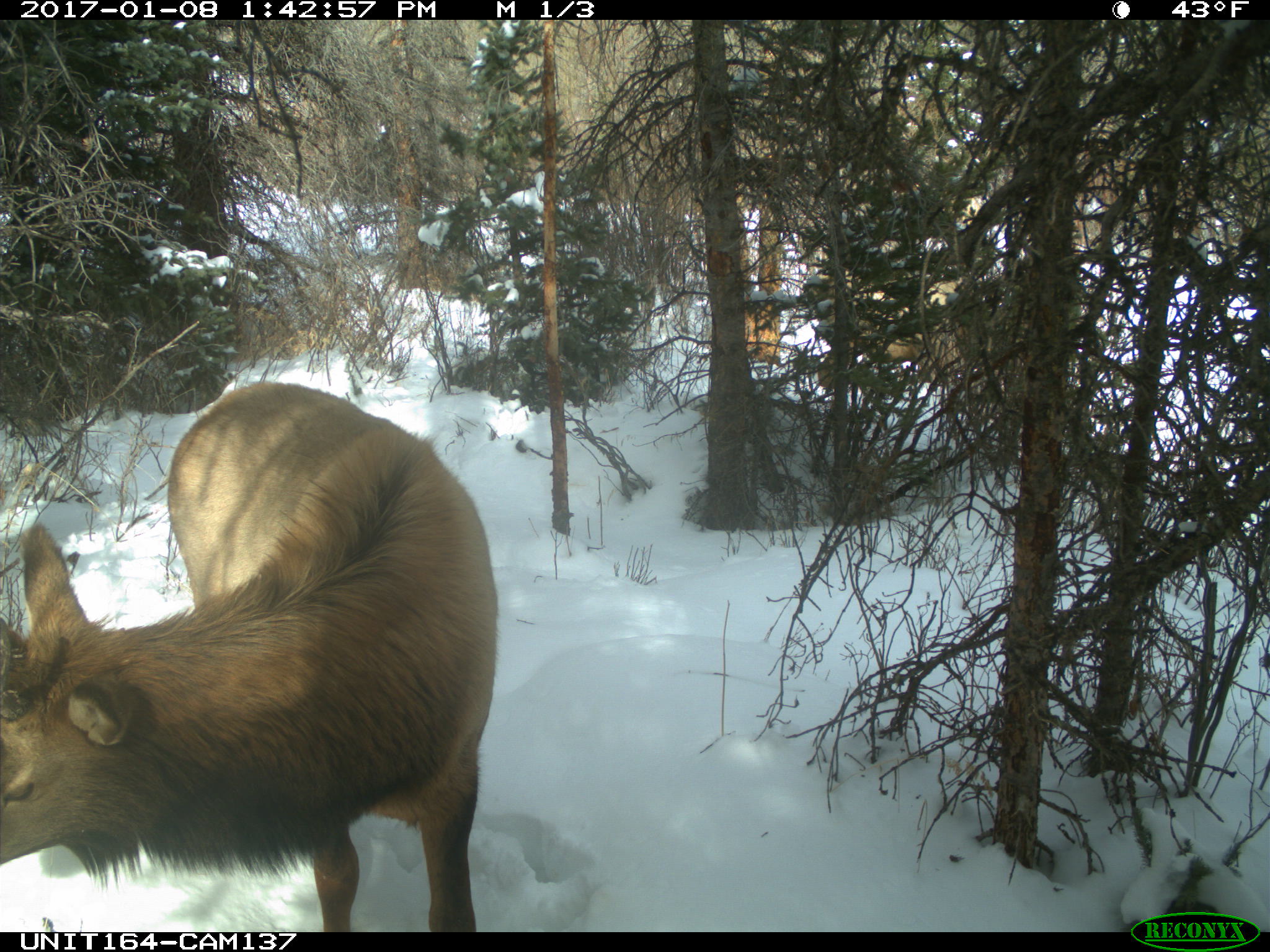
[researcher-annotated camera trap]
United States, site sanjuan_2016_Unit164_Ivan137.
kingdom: Animalia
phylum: Chordata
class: Mammalia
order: Artiodactyla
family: Cervidae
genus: Cervus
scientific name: Cervus elaphus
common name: red deer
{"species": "Cervus elaphus (red deer)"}